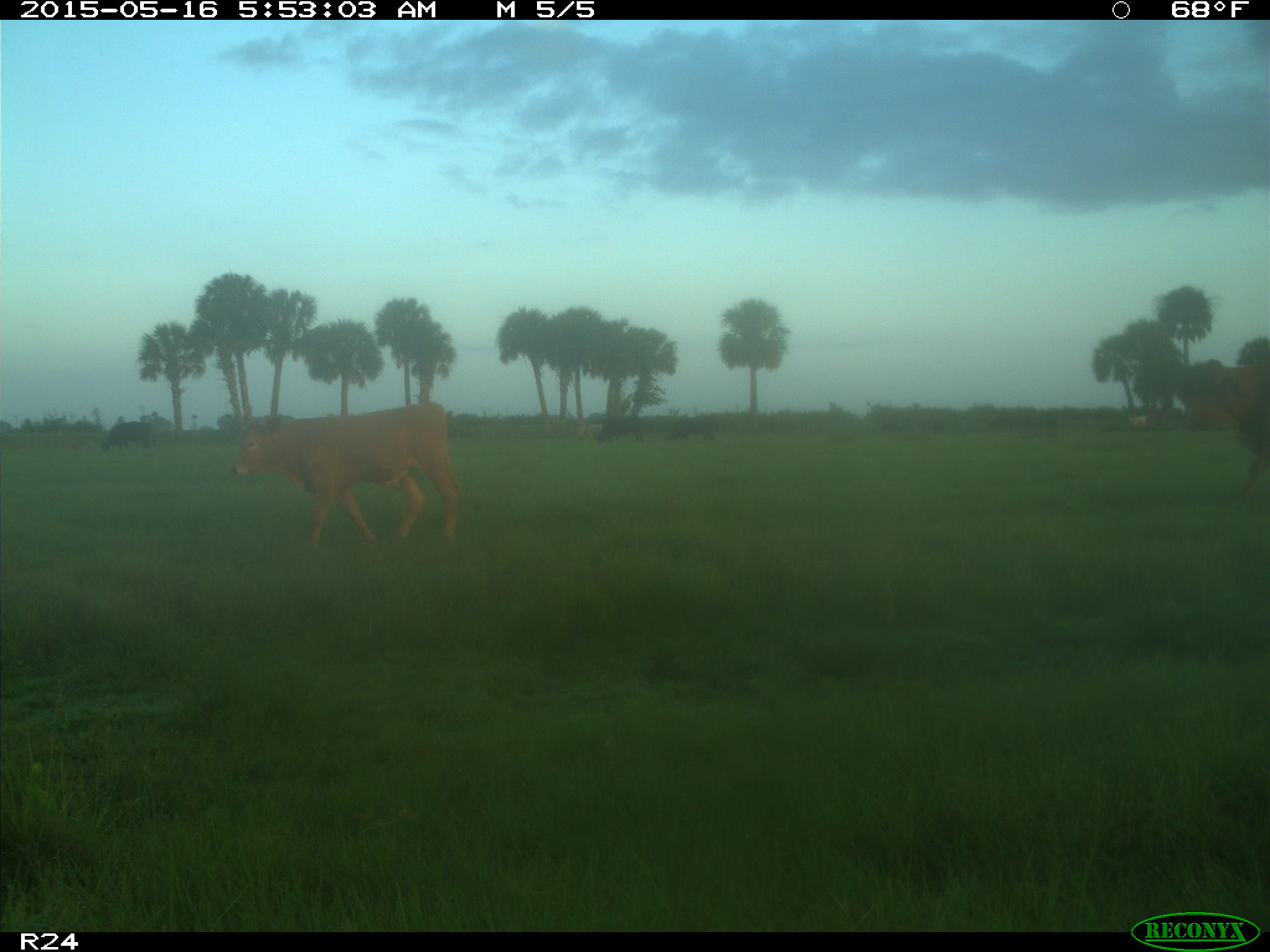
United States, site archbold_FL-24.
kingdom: Animalia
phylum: Chordata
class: Mammalia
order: Artiodactyla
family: Bovidae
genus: Bos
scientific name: Bos taurus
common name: domestic cow